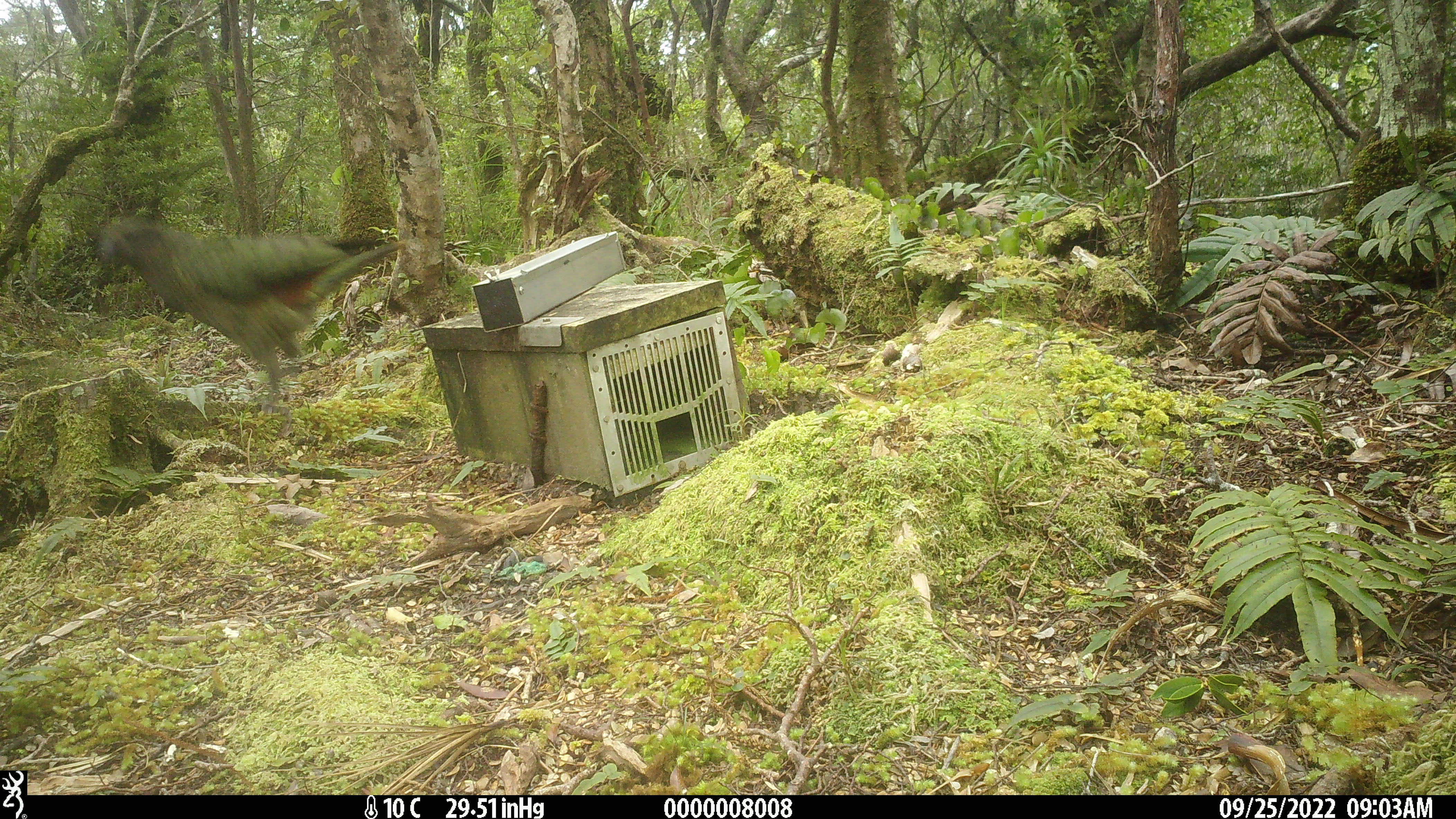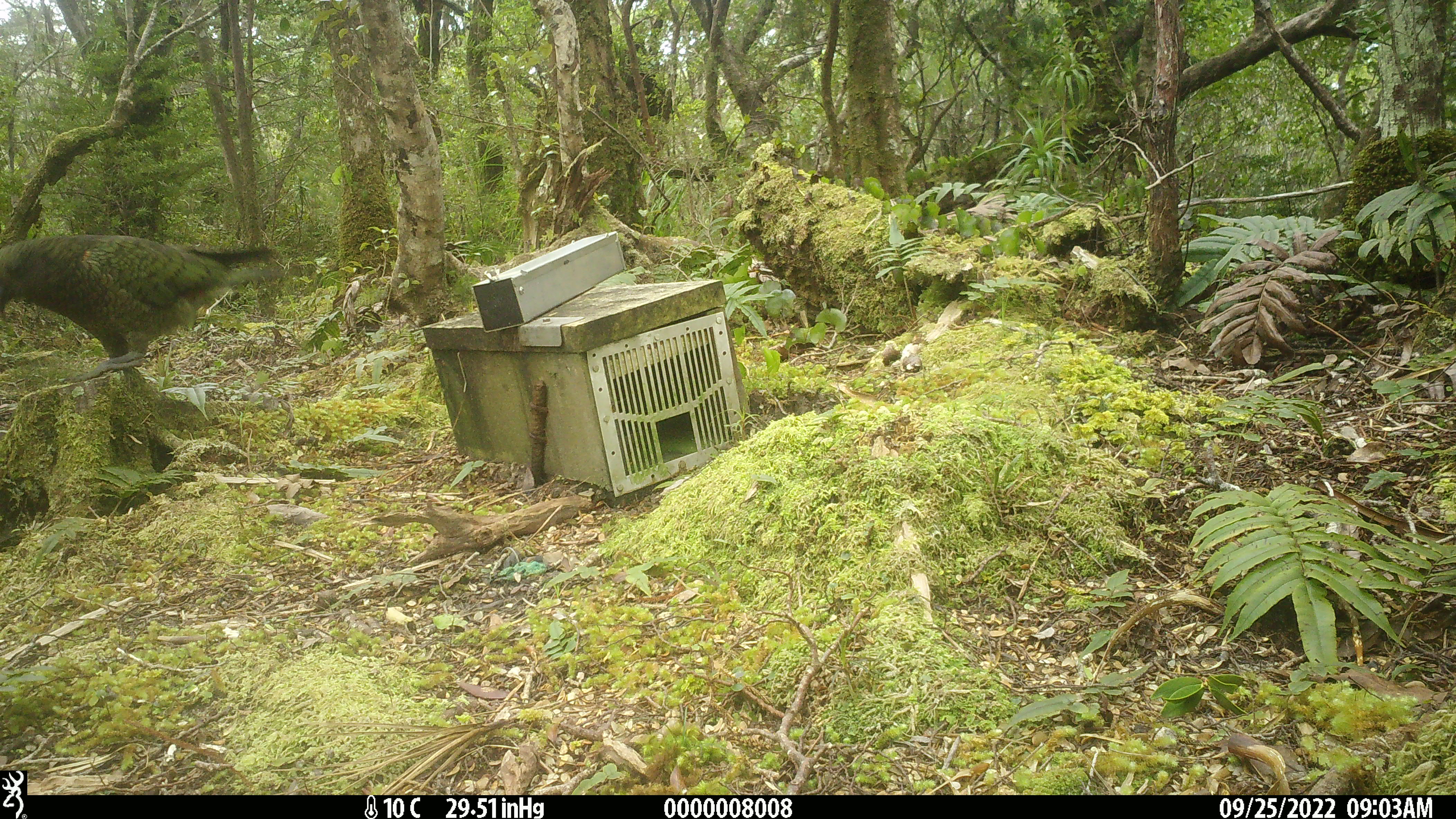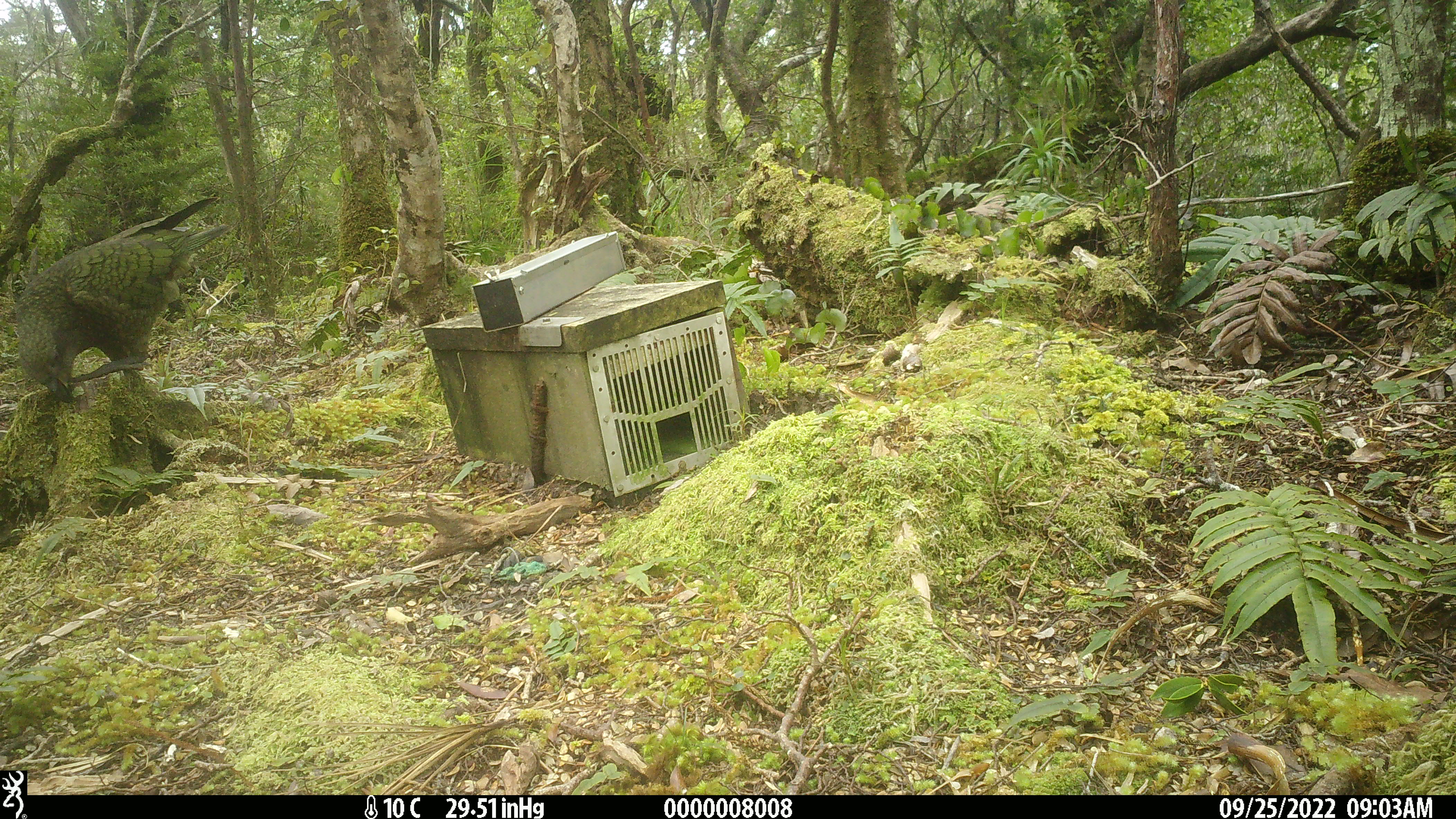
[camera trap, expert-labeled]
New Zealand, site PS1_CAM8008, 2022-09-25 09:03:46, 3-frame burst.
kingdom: Animalia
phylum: Chordata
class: Aves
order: Psittaciformes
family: Strigopidae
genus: Nestor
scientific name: Nestor notabilis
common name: kea